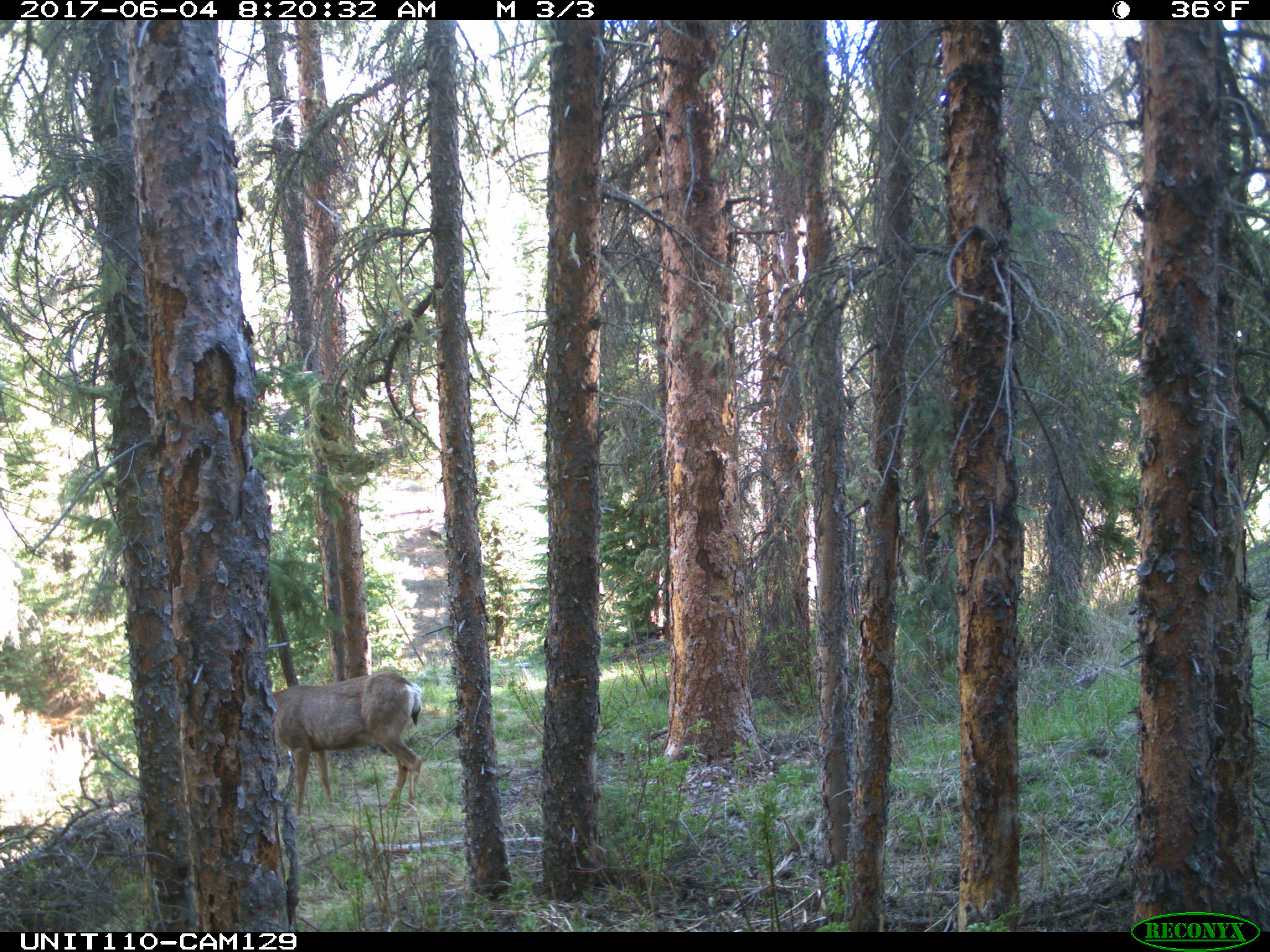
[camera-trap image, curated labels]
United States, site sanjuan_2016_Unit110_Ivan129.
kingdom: Animalia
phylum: Chordata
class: Mammalia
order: Artiodactyla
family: Cervidae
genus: Odocoileus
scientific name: Odocoileus hemionus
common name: mule deer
Odocoileus hemionus (mule deer).